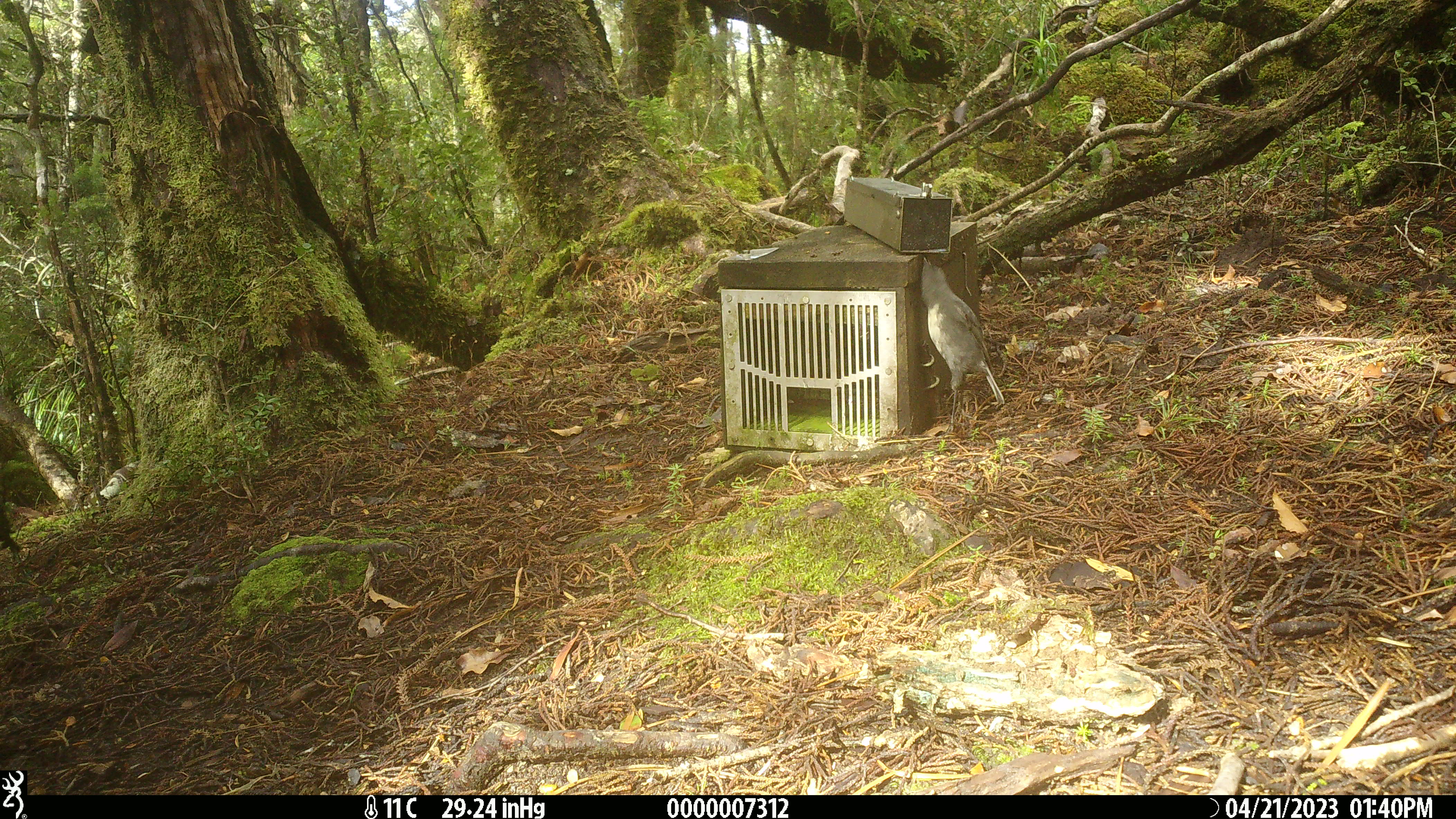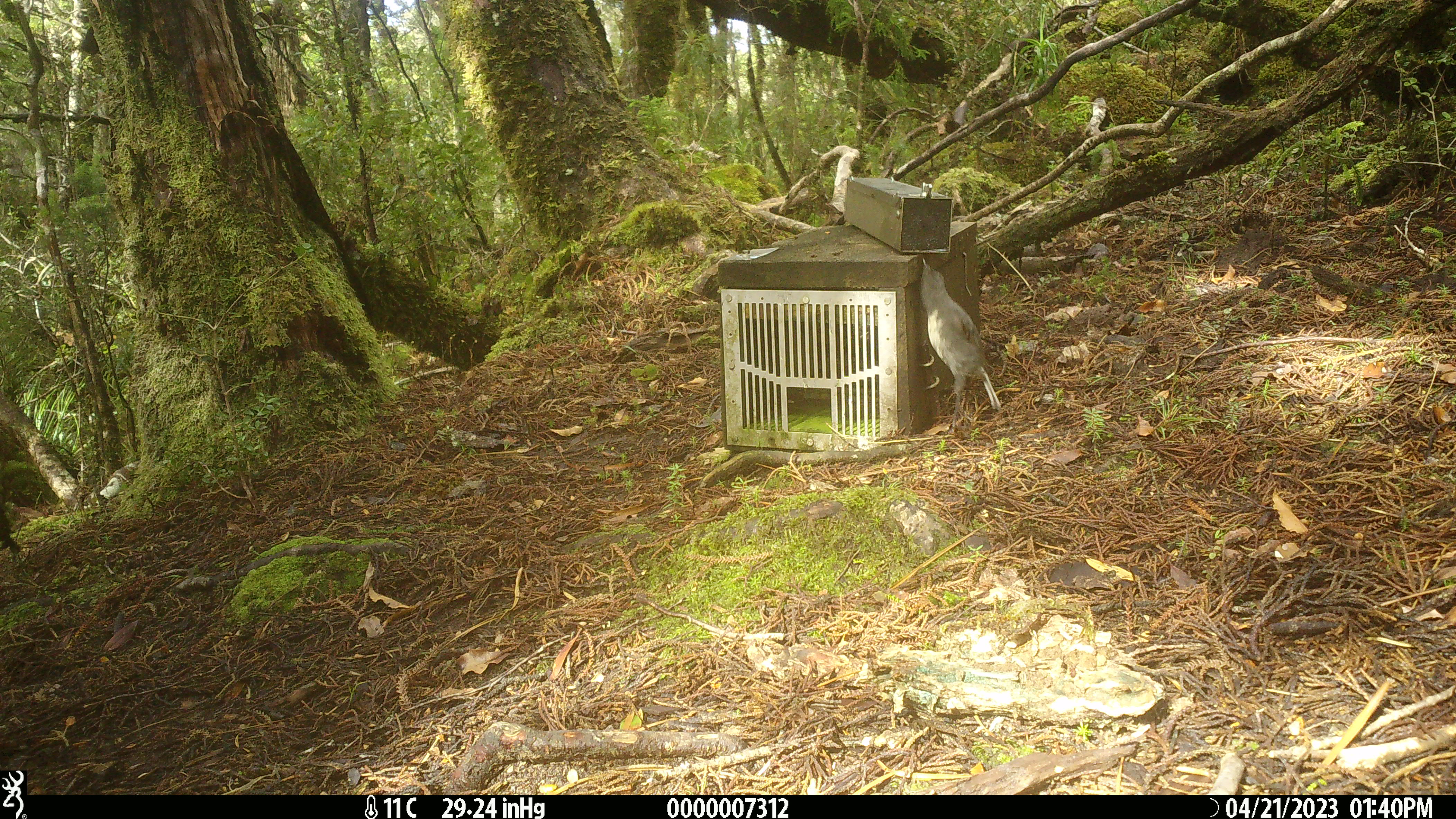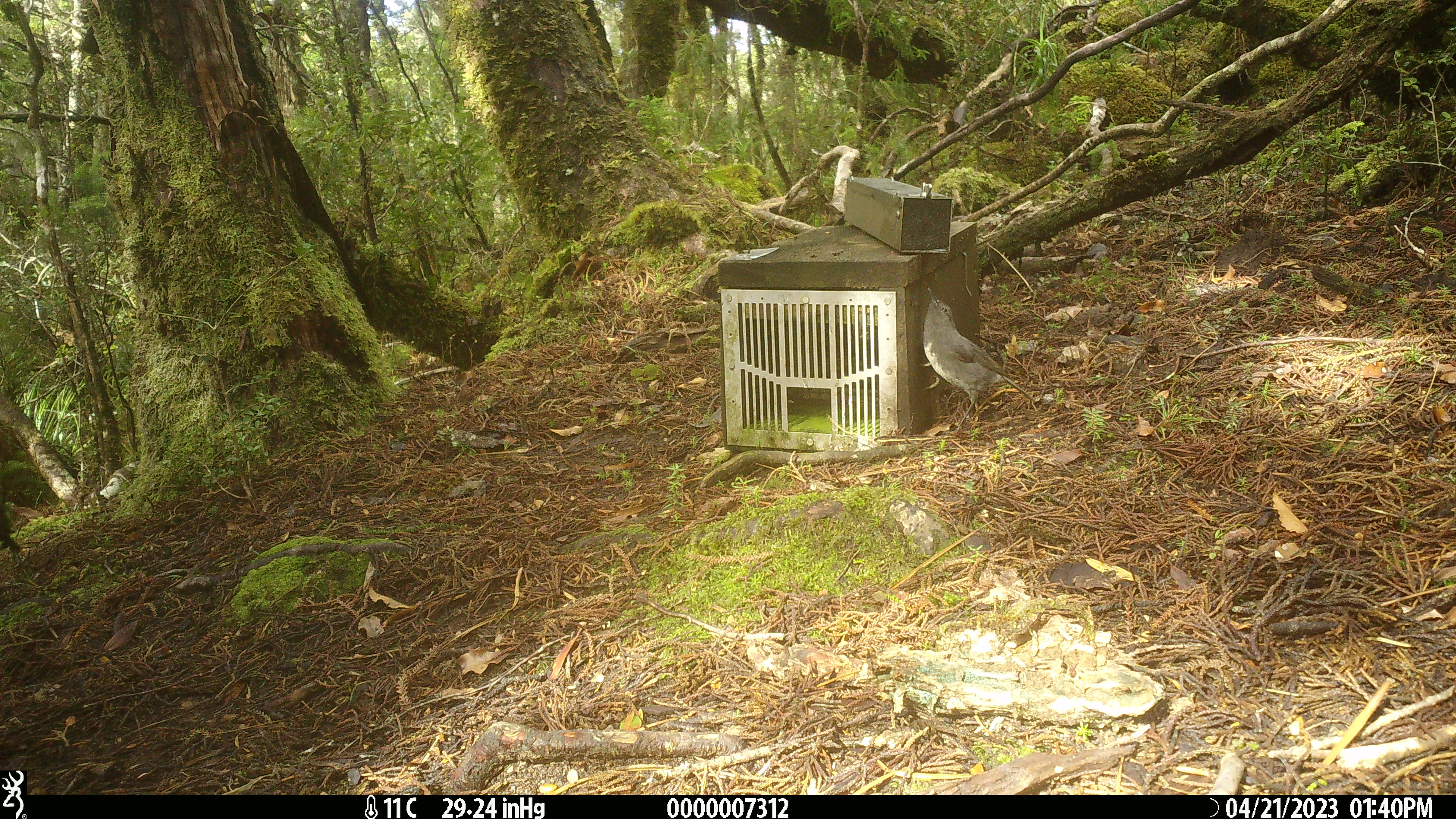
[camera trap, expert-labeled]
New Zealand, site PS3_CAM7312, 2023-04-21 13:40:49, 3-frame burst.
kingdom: Animalia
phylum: Chordata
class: Aves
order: Passeriformes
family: Petroicidae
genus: Petroica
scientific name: Petroica australis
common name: new zealand robin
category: robin